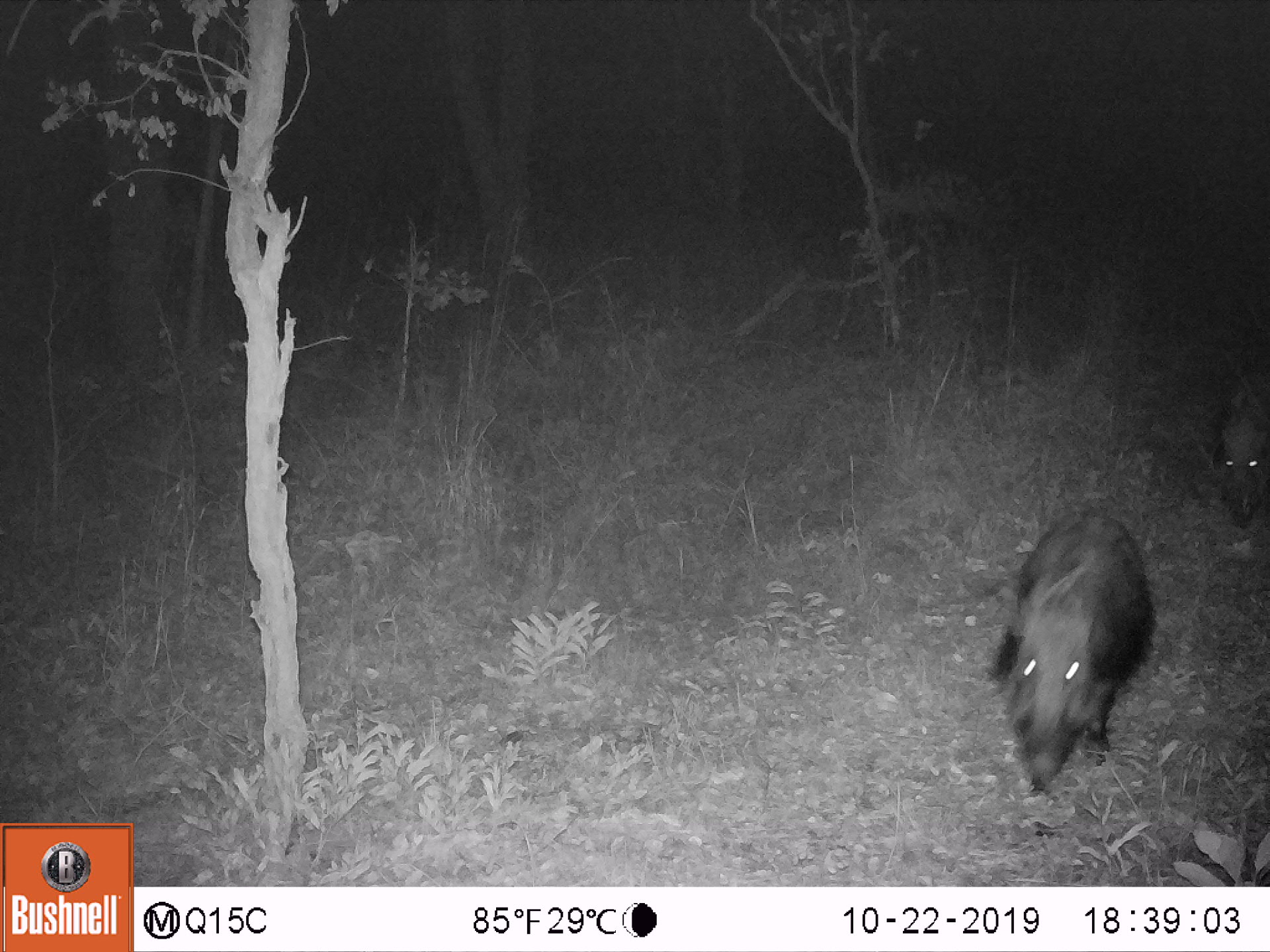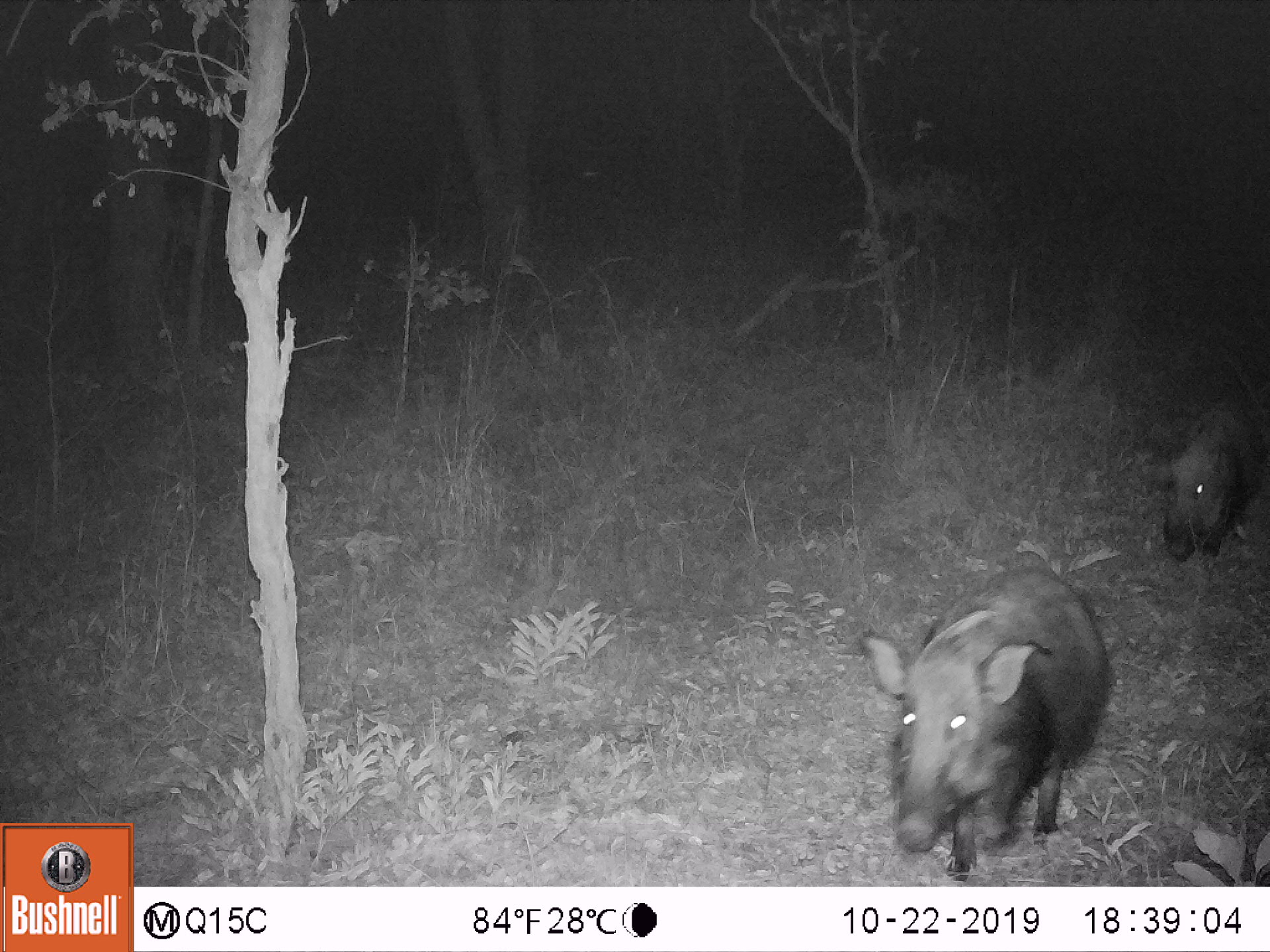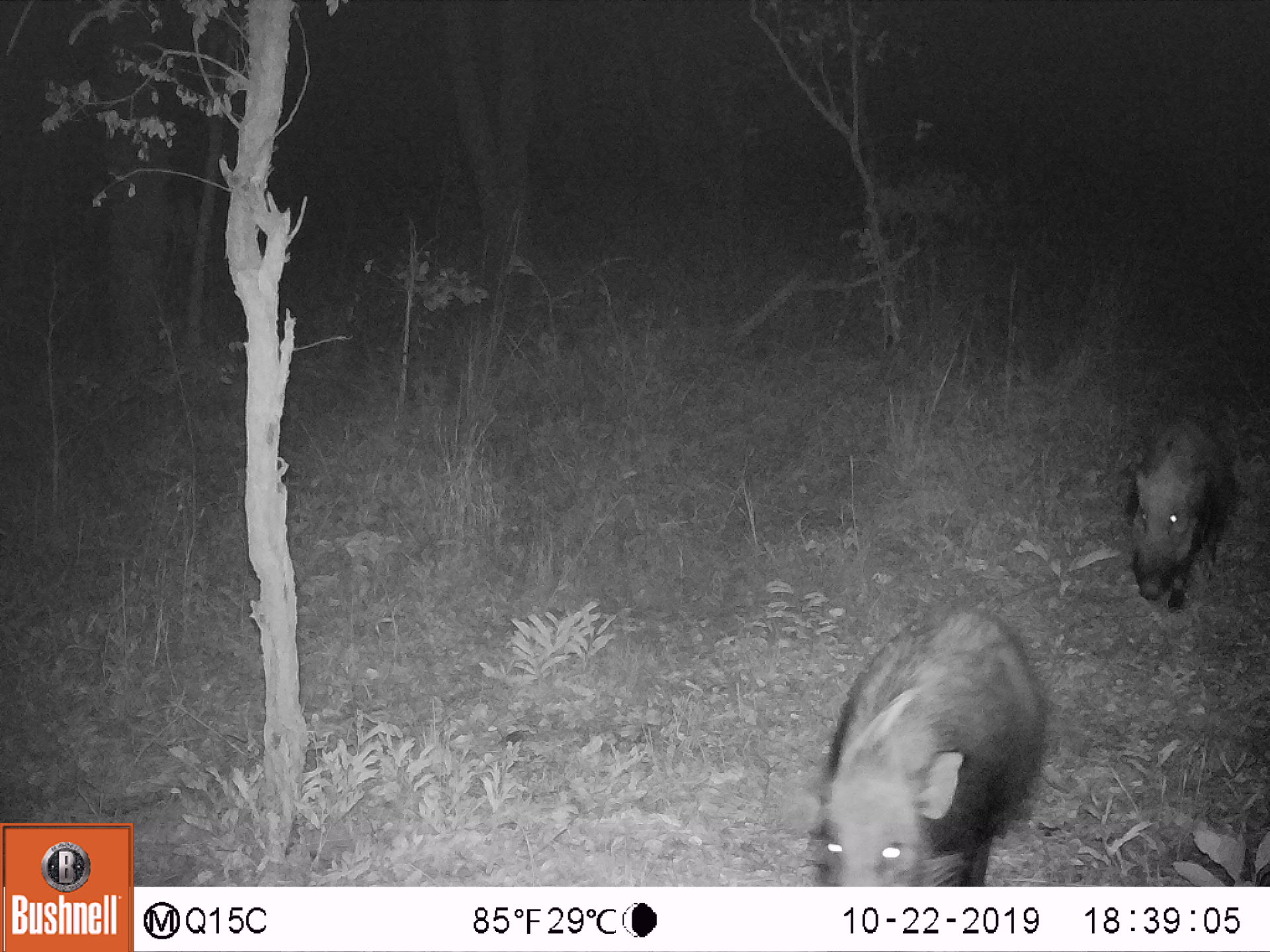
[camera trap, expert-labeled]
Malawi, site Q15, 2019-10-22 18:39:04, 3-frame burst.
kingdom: Animalia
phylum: Chordata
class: Mammalia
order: Artiodactyla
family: Suidae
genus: Potamochoerus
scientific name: Potamochoerus larvatus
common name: bushpig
Bushpig (Potamochoerus larvatus), count 2.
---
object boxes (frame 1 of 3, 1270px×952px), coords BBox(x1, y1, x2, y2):
bushpig: BBox(1000, 507, 1158, 794); BBox(1206, 372, 1266, 527)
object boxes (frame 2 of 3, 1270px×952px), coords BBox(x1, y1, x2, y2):
bushpig: BBox(852, 571, 1112, 867); BBox(1163, 401, 1262, 561)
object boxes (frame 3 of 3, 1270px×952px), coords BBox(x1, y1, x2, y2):
bushpig: BBox(805, 605, 1048, 885); BBox(1122, 411, 1240, 610)